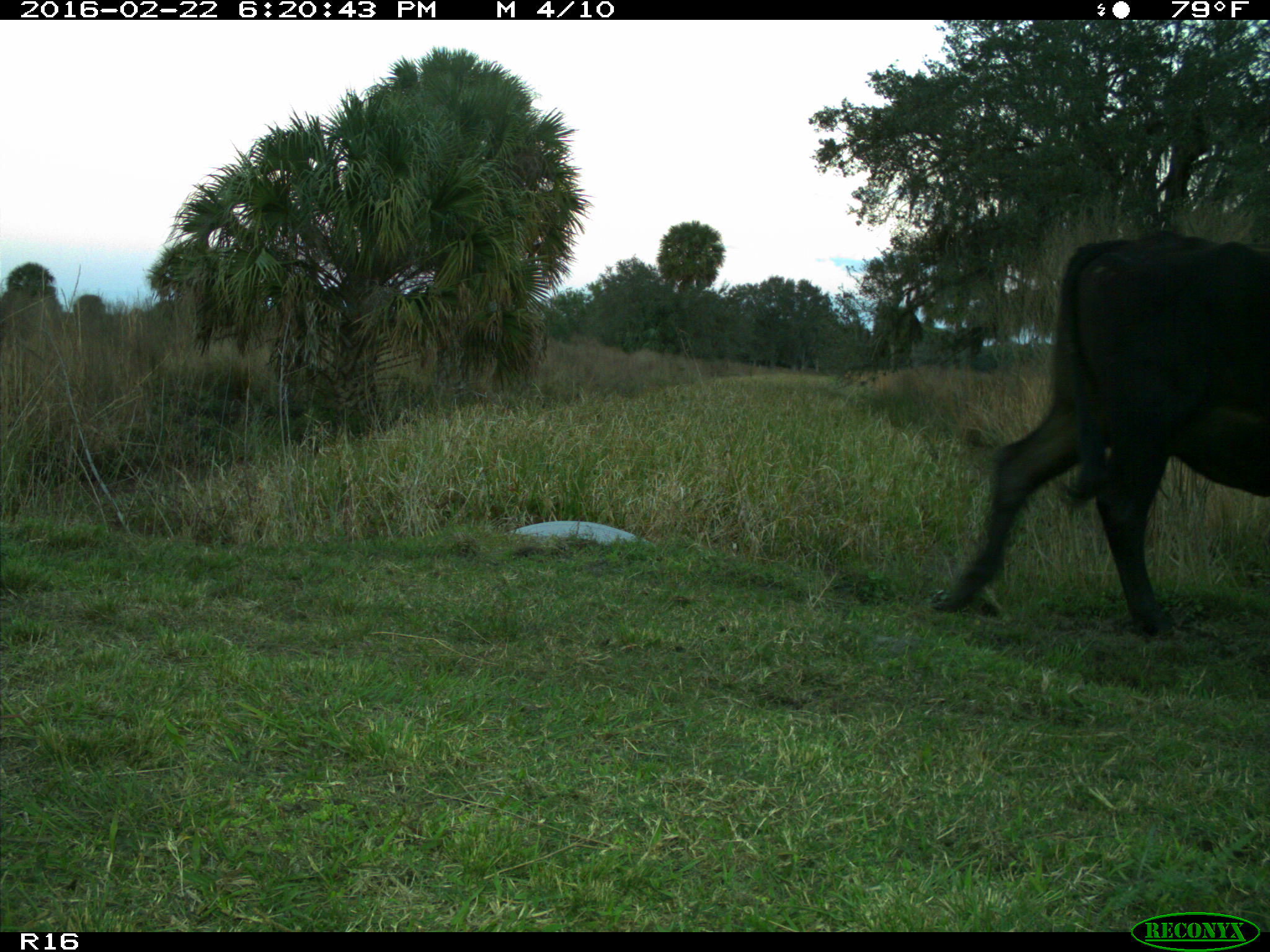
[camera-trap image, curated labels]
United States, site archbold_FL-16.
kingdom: Animalia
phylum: Chordata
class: Mammalia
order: Artiodactyla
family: Bovidae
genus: Bos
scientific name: Bos taurus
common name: domestic cow